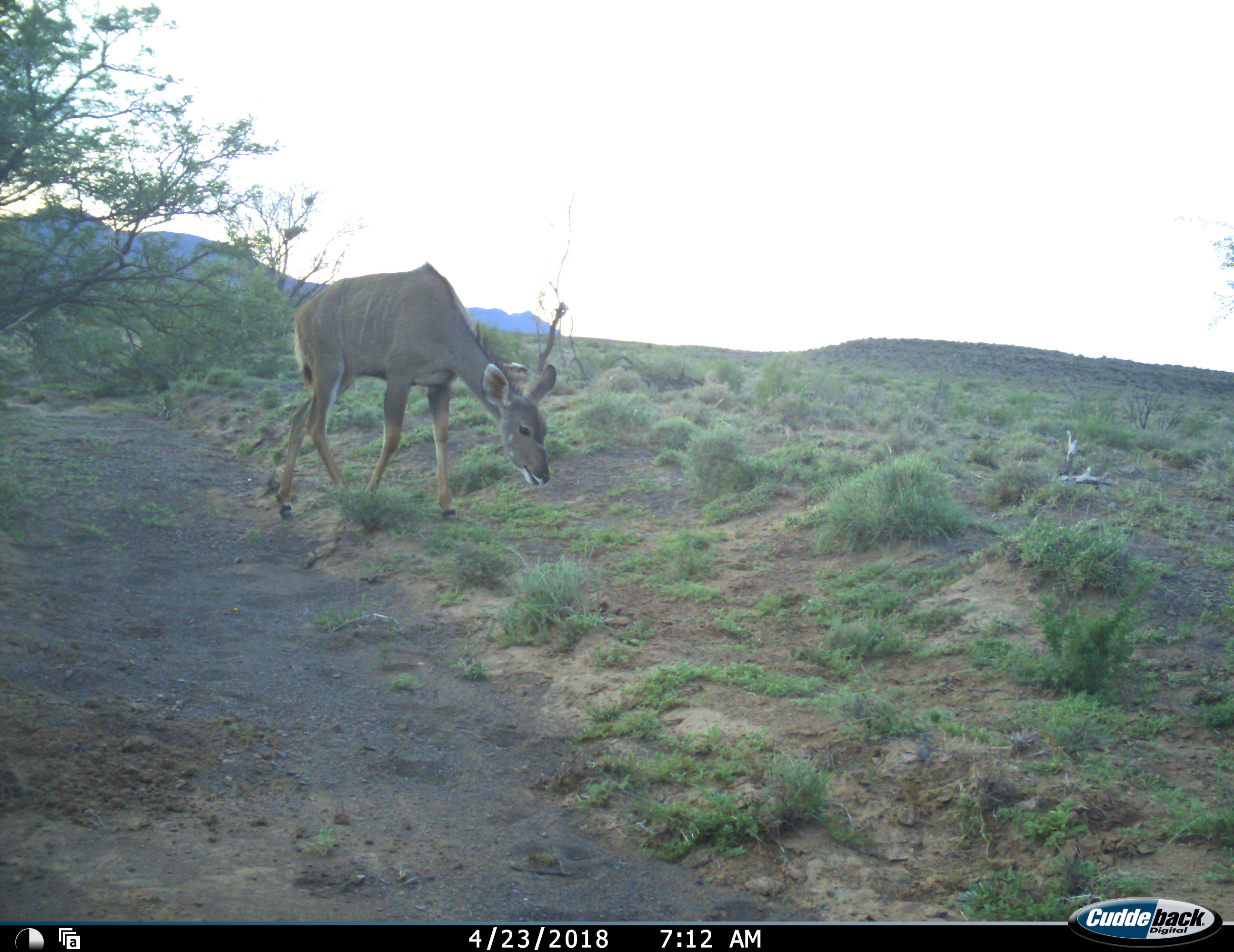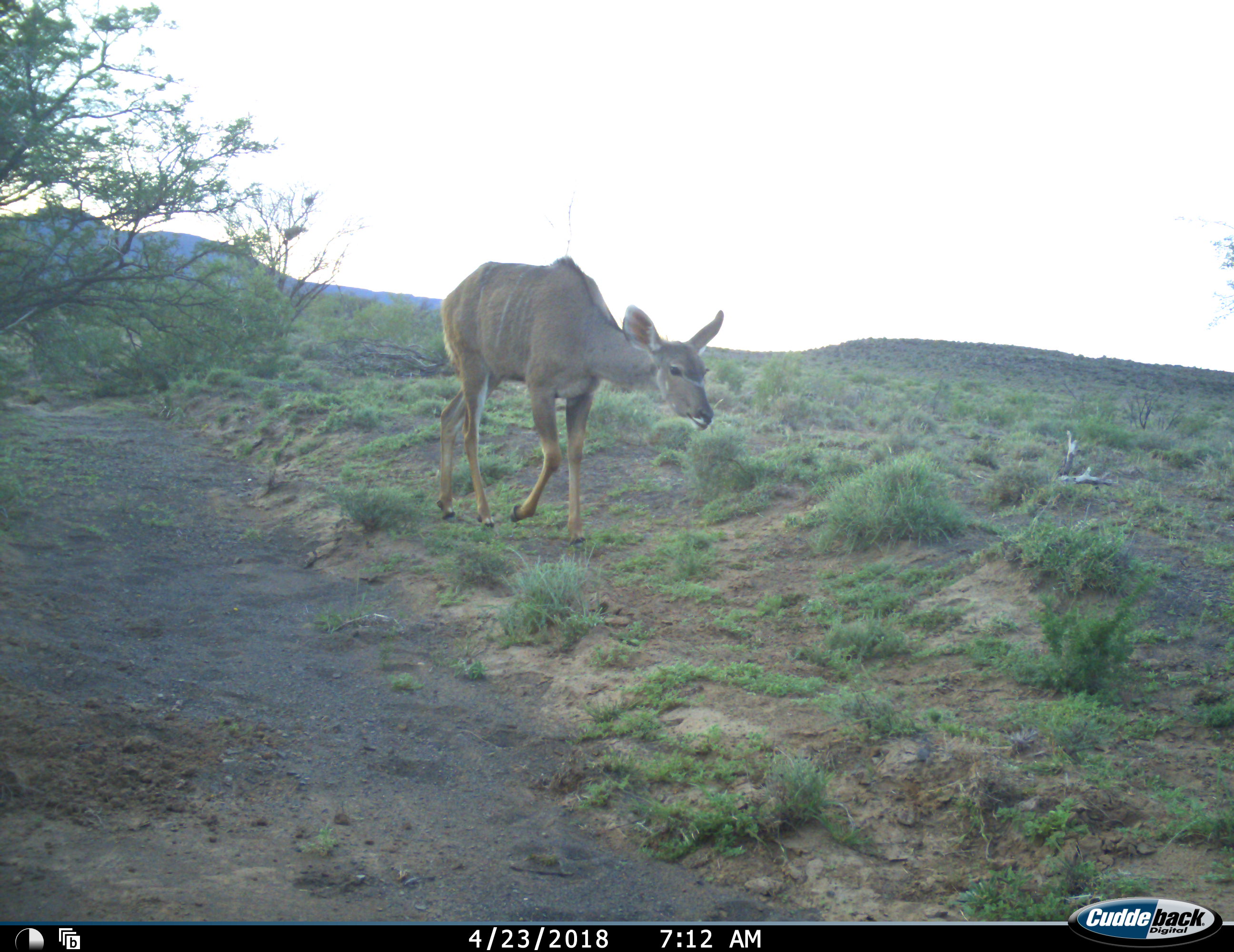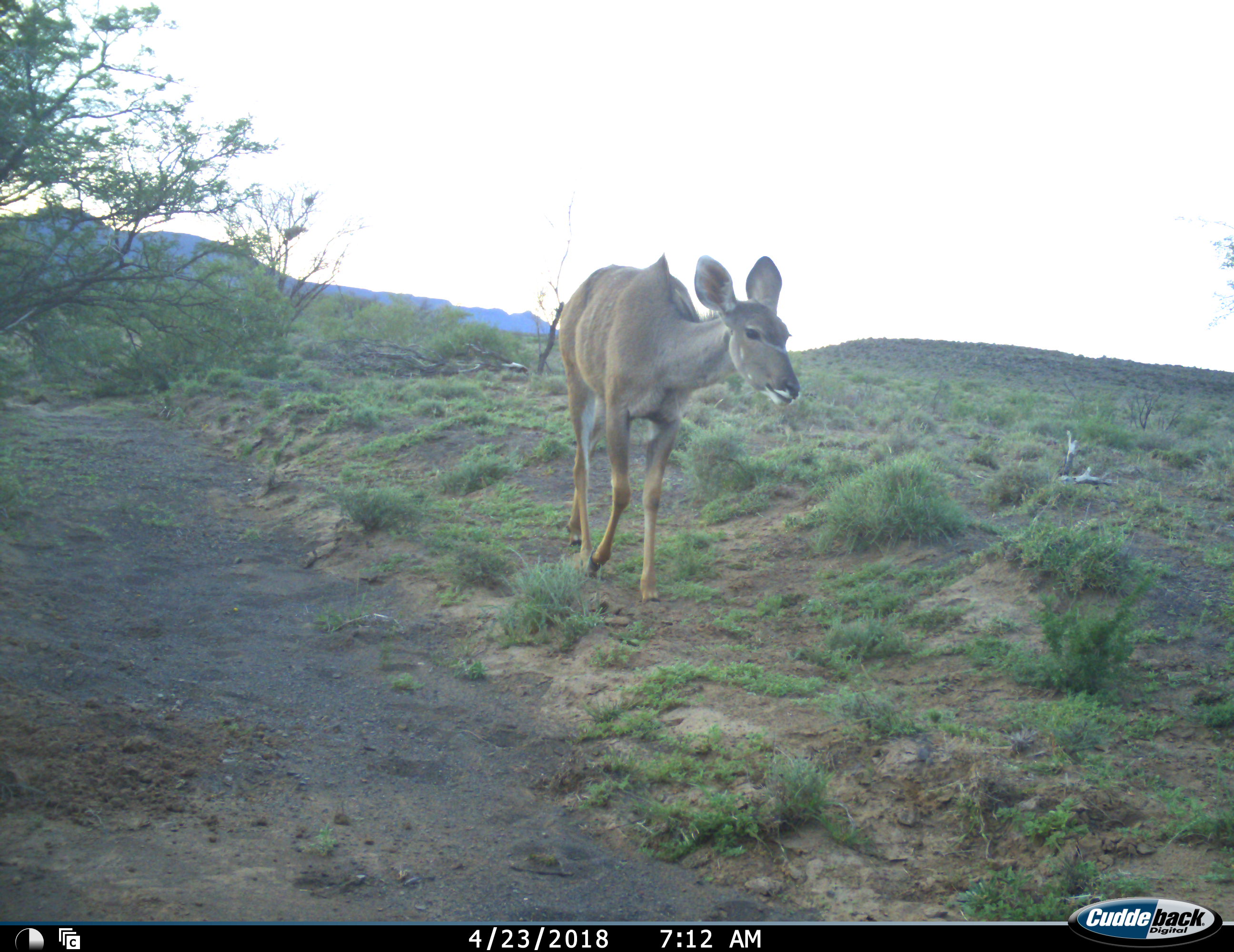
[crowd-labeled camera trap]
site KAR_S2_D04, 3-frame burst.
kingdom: Animalia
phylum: Chordata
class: Mammalia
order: Artiodactyla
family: Bovidae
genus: Tragelaphus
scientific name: Tragelaphus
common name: kudu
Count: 1.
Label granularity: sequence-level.